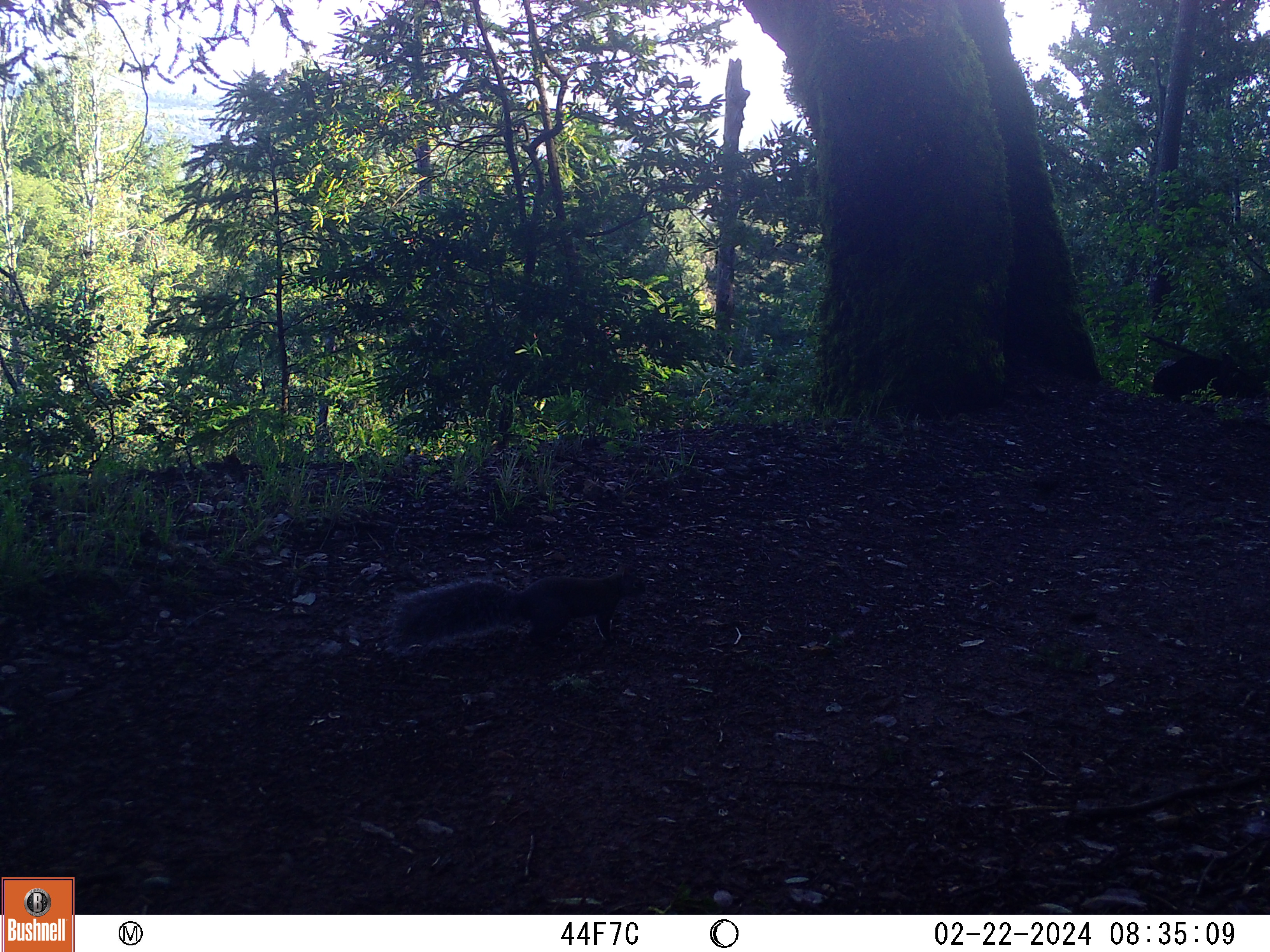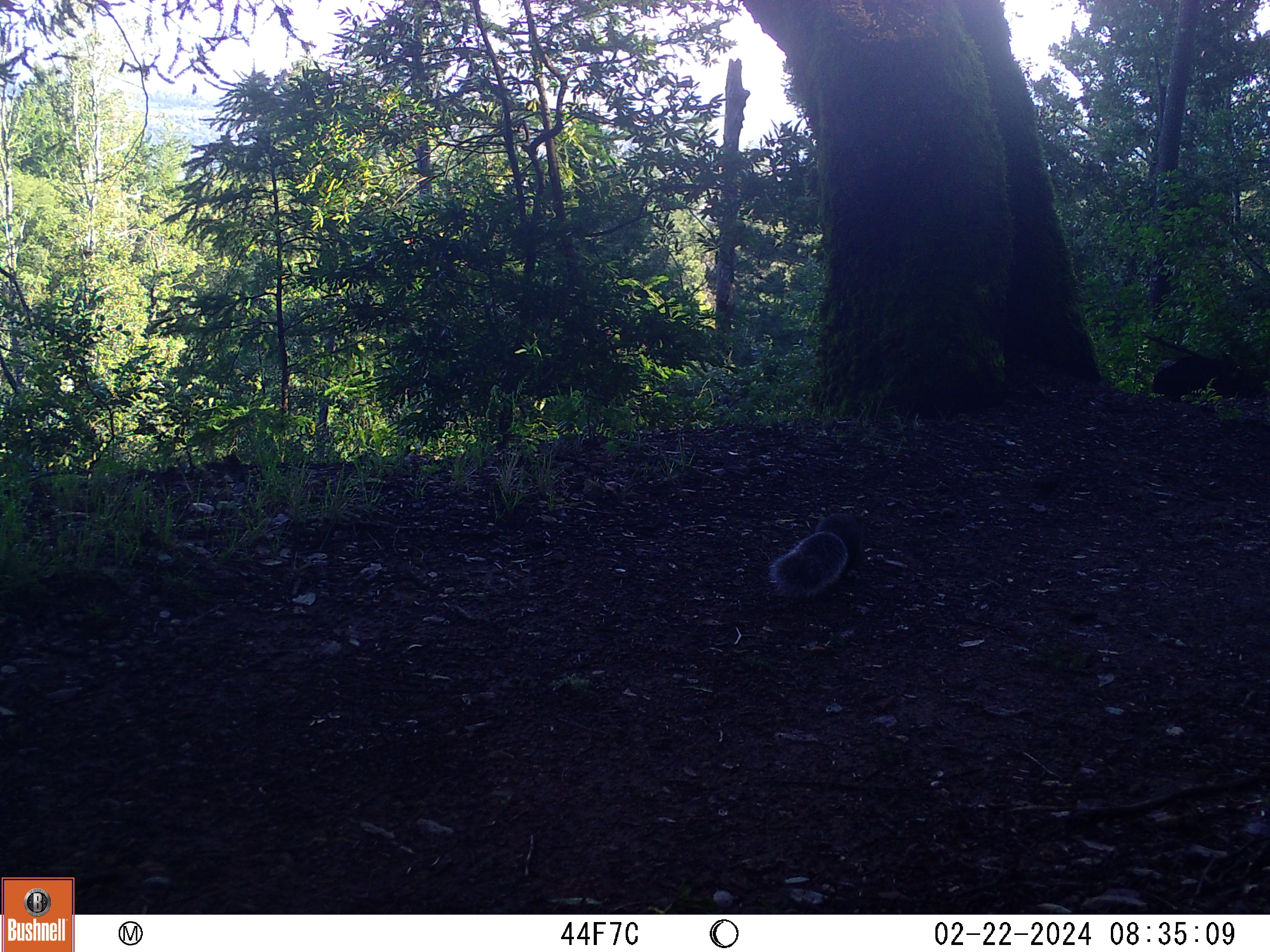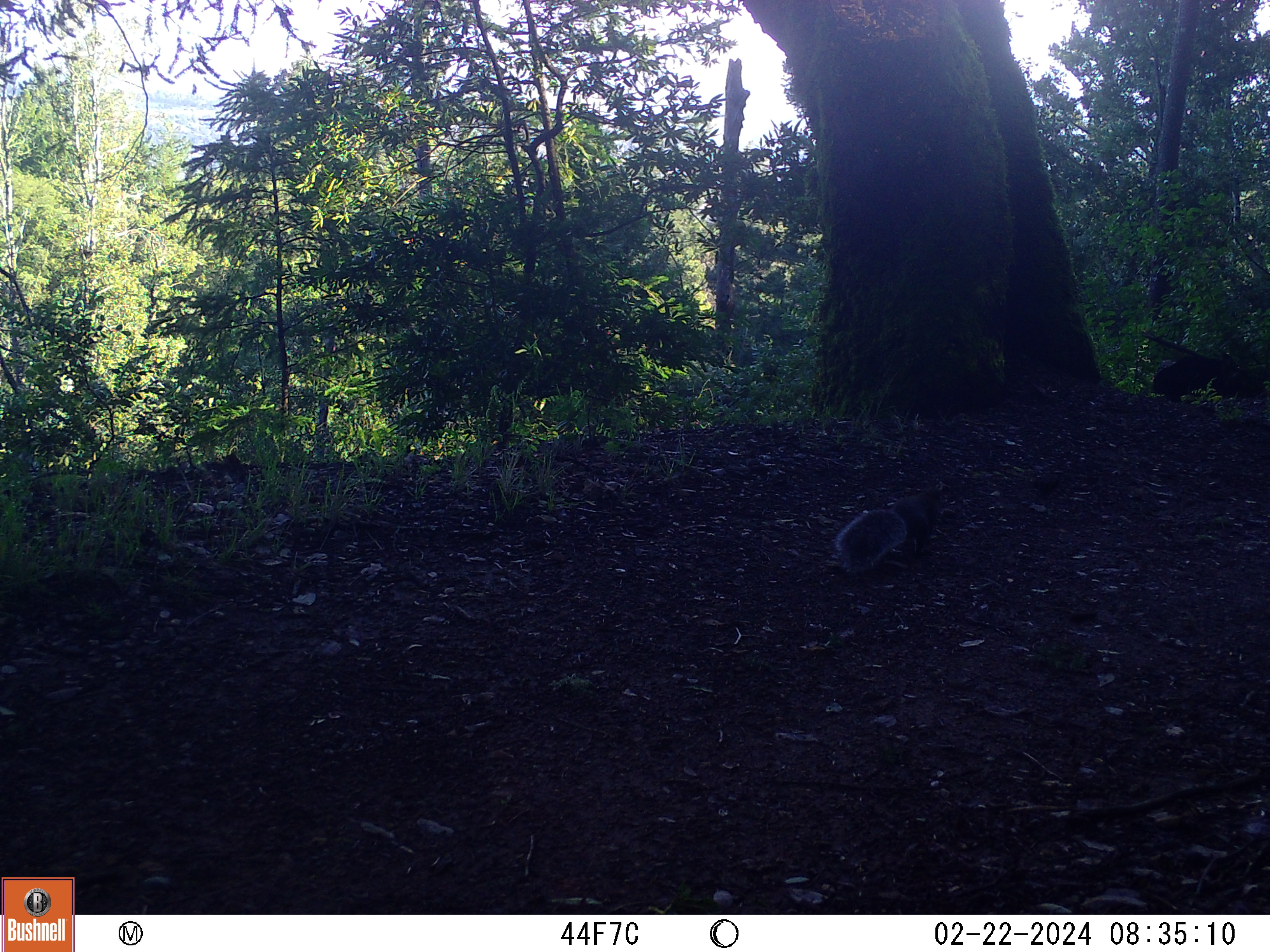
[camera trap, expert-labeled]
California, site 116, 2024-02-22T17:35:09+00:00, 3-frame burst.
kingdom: Animalia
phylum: Chordata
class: Mammalia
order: Rodentia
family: Sciuridae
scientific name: Sciuridae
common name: squirrel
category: unknown squirrel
Unknown squirrel (squirrel) (Sciuridae).